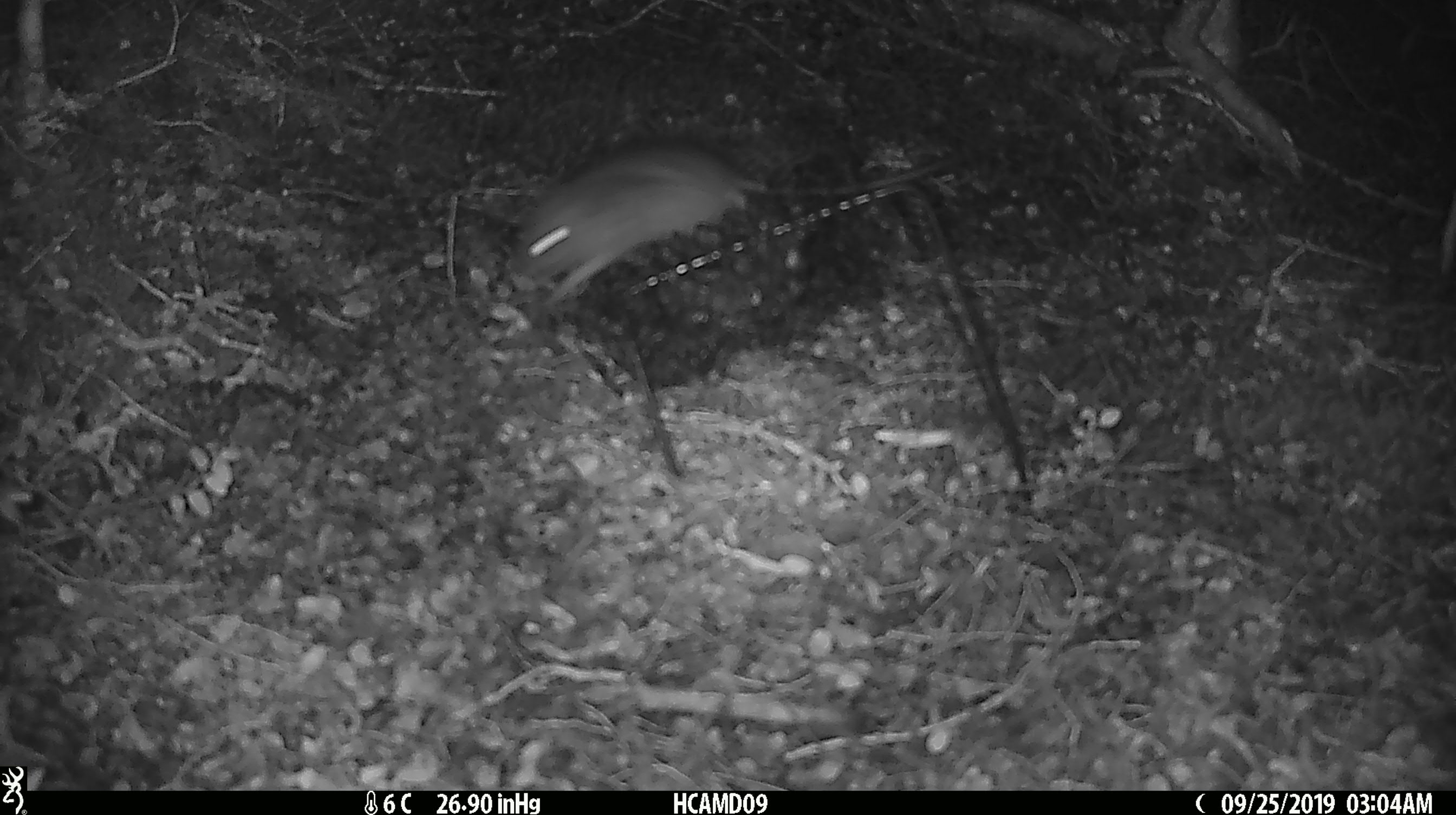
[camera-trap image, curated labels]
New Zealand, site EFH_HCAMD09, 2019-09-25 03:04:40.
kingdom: Animalia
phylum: Chordata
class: Mammalia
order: Rodentia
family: Muridae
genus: Rattus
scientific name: Rattus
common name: rat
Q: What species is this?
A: Rat (Rattus).